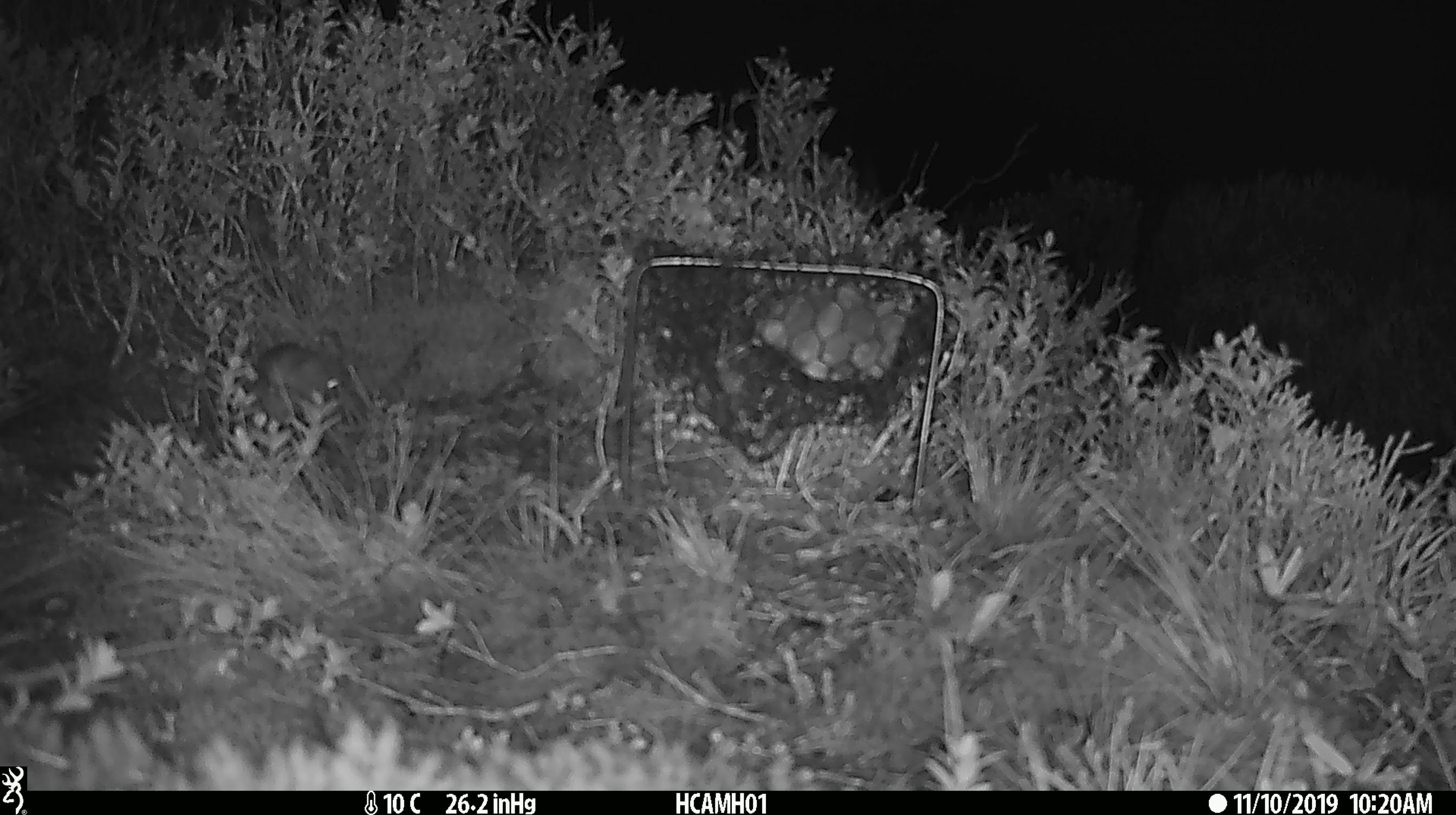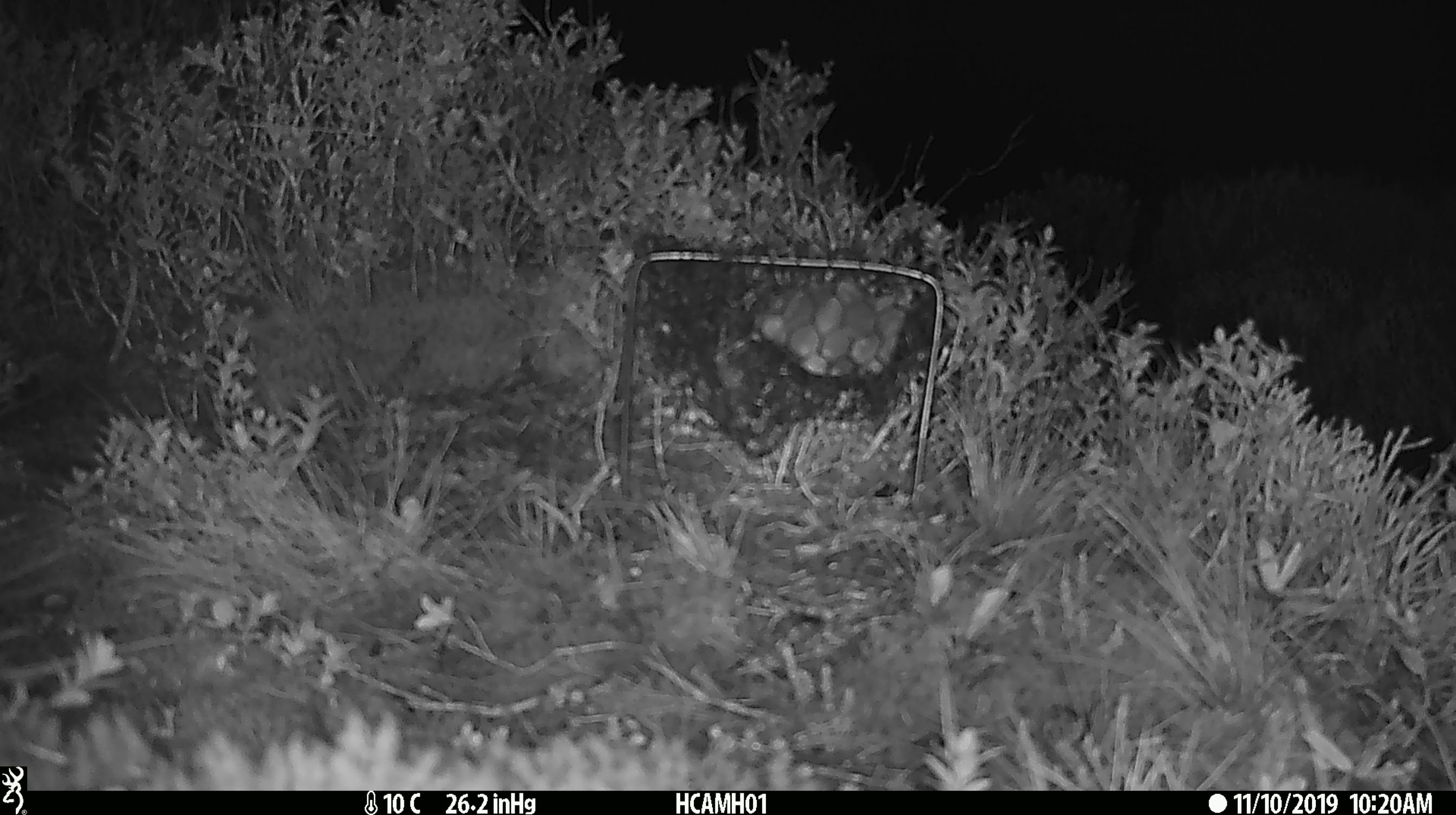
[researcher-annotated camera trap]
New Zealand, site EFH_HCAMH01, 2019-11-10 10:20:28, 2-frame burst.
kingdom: Animalia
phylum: Chordata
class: Mammalia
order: Rodentia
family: Muridae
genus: Mus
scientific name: Mus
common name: mouse